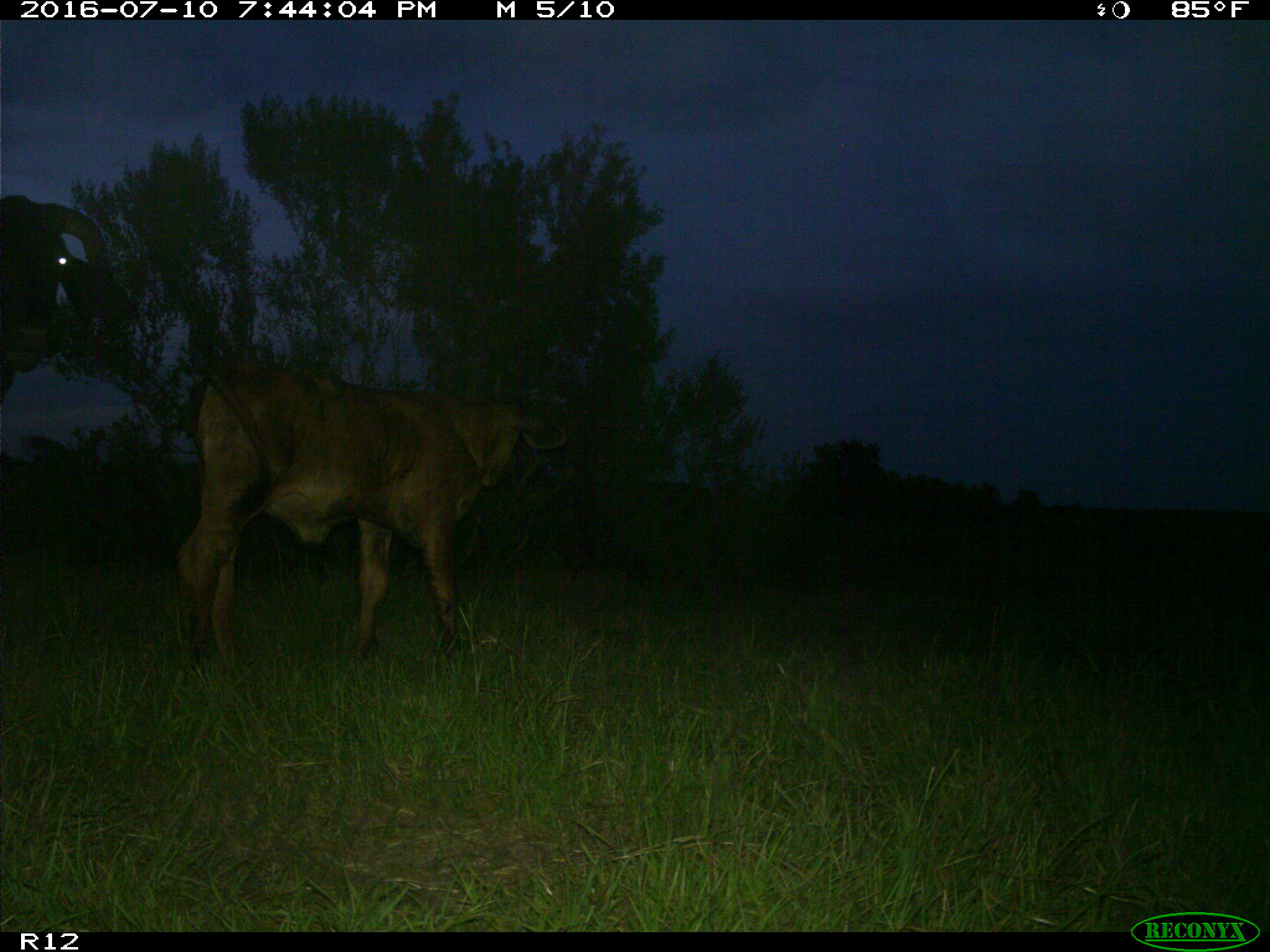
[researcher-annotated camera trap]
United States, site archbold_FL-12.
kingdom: Animalia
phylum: Chordata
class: Mammalia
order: Artiodactyla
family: Bovidae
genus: Bos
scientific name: Bos taurus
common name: domestic cow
Bos taurus (domestic cow).